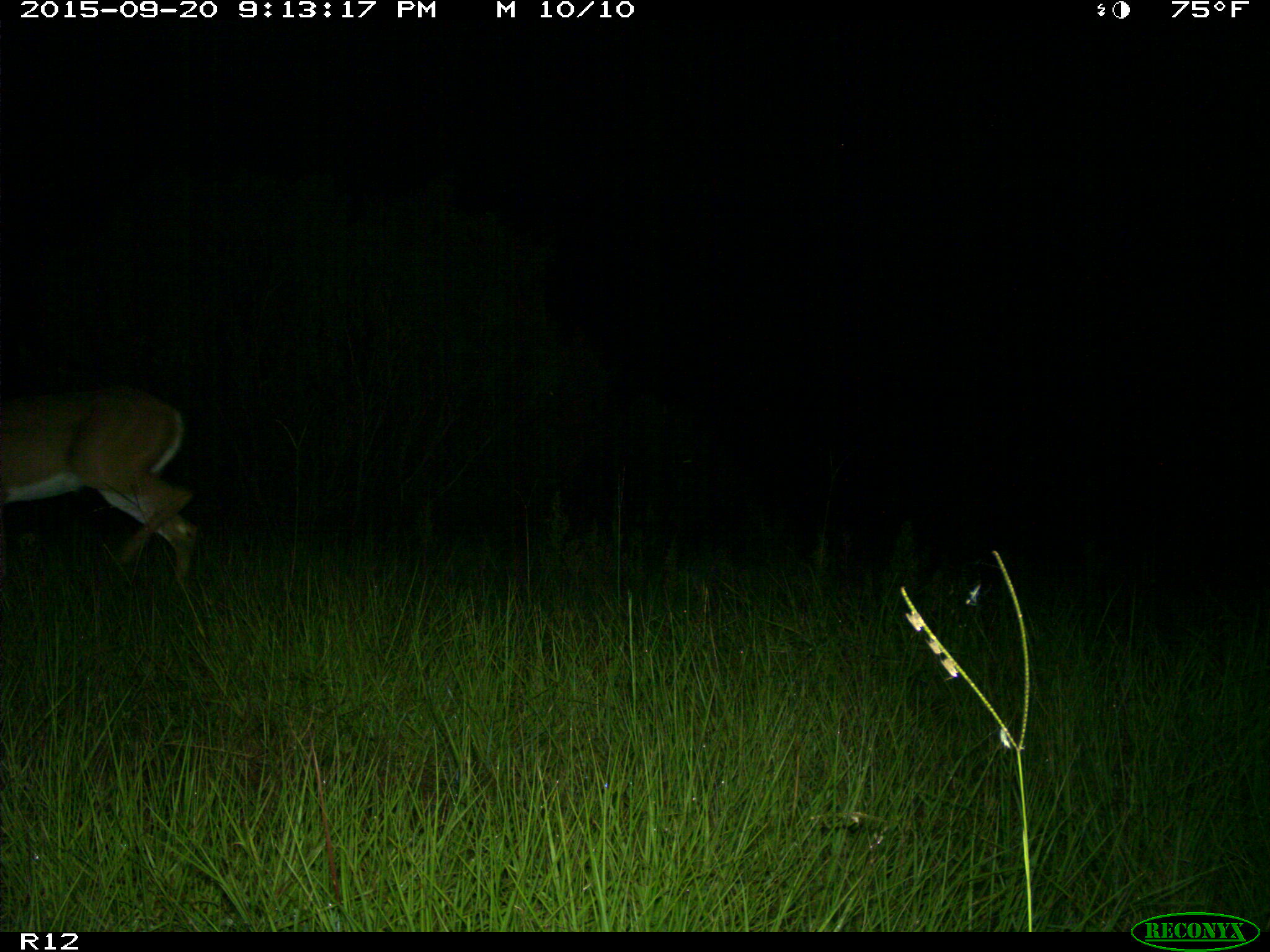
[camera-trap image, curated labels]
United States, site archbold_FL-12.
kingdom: Animalia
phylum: Chordata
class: Mammalia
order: Artiodactyla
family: Cervidae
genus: Odocoileus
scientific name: Odocoileus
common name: deer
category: unidentified deer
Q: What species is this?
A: Unidentified deer (deer) (Odocoileus).